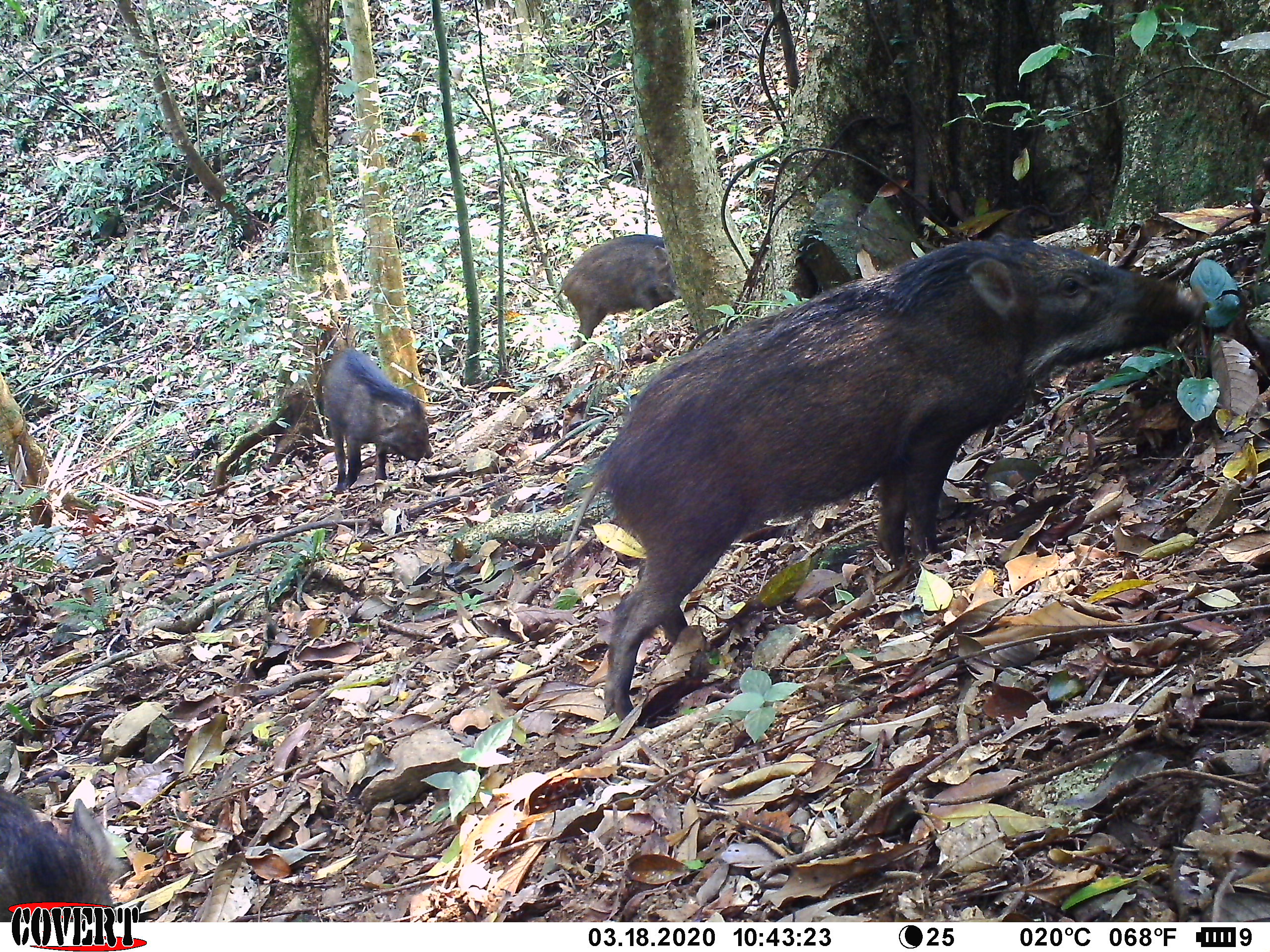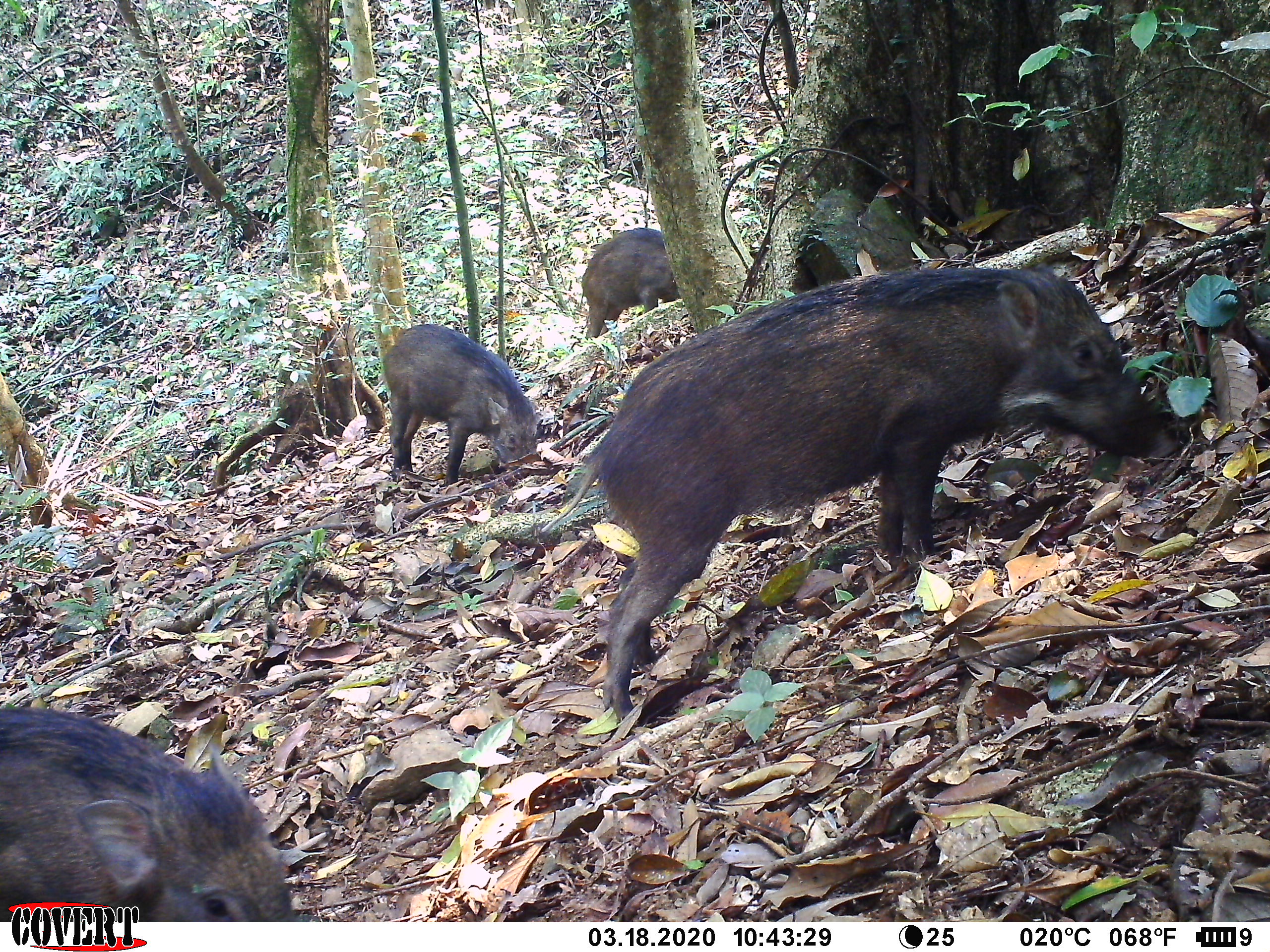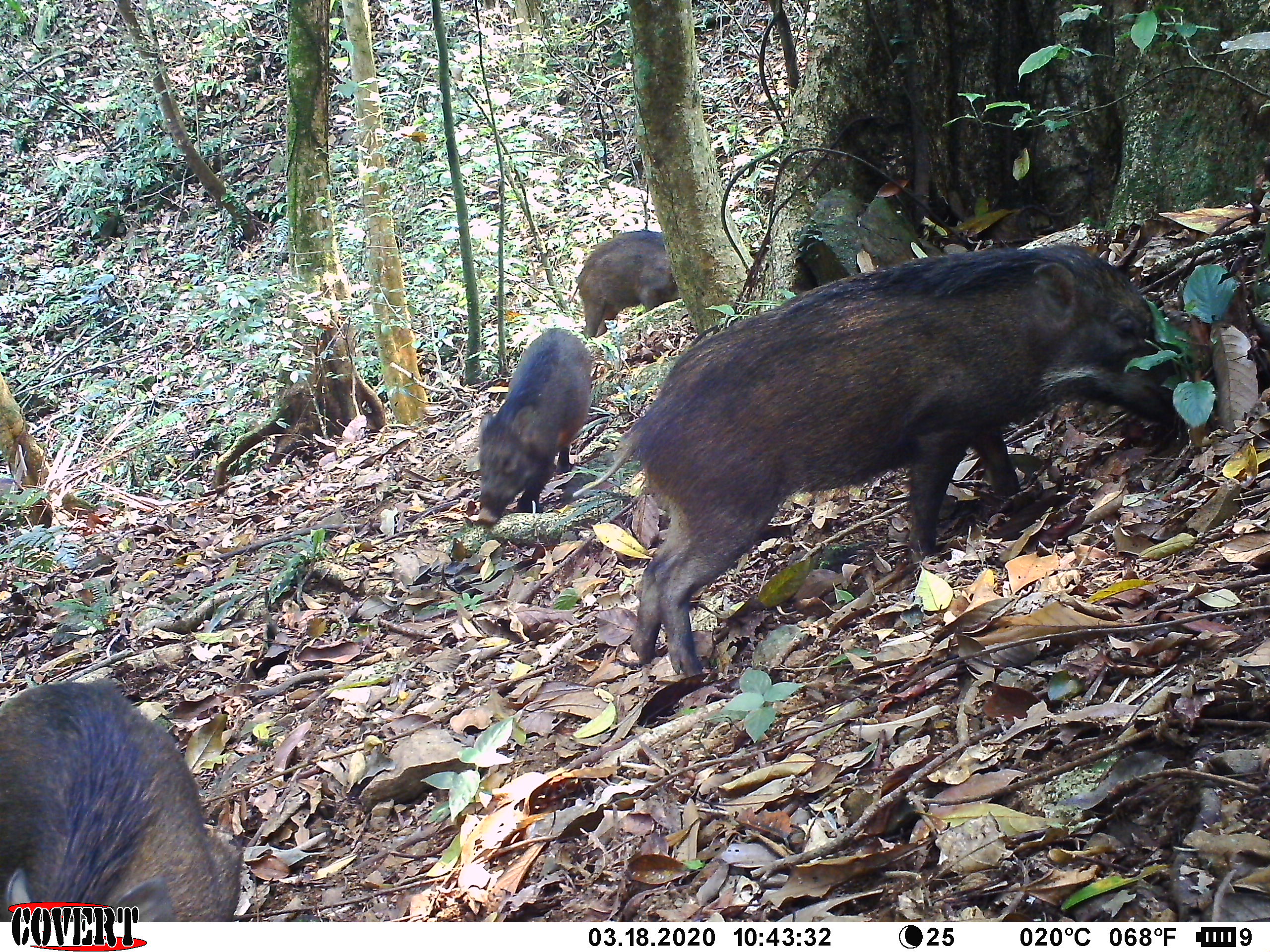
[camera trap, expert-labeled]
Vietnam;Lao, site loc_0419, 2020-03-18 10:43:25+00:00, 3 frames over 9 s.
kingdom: Animalia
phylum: Chordata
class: Mammalia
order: Artiodactyla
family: Suidae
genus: Sus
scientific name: Sus scrofa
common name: eurasian wild pig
Eurasian wild pig (Sus scrofa). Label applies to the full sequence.